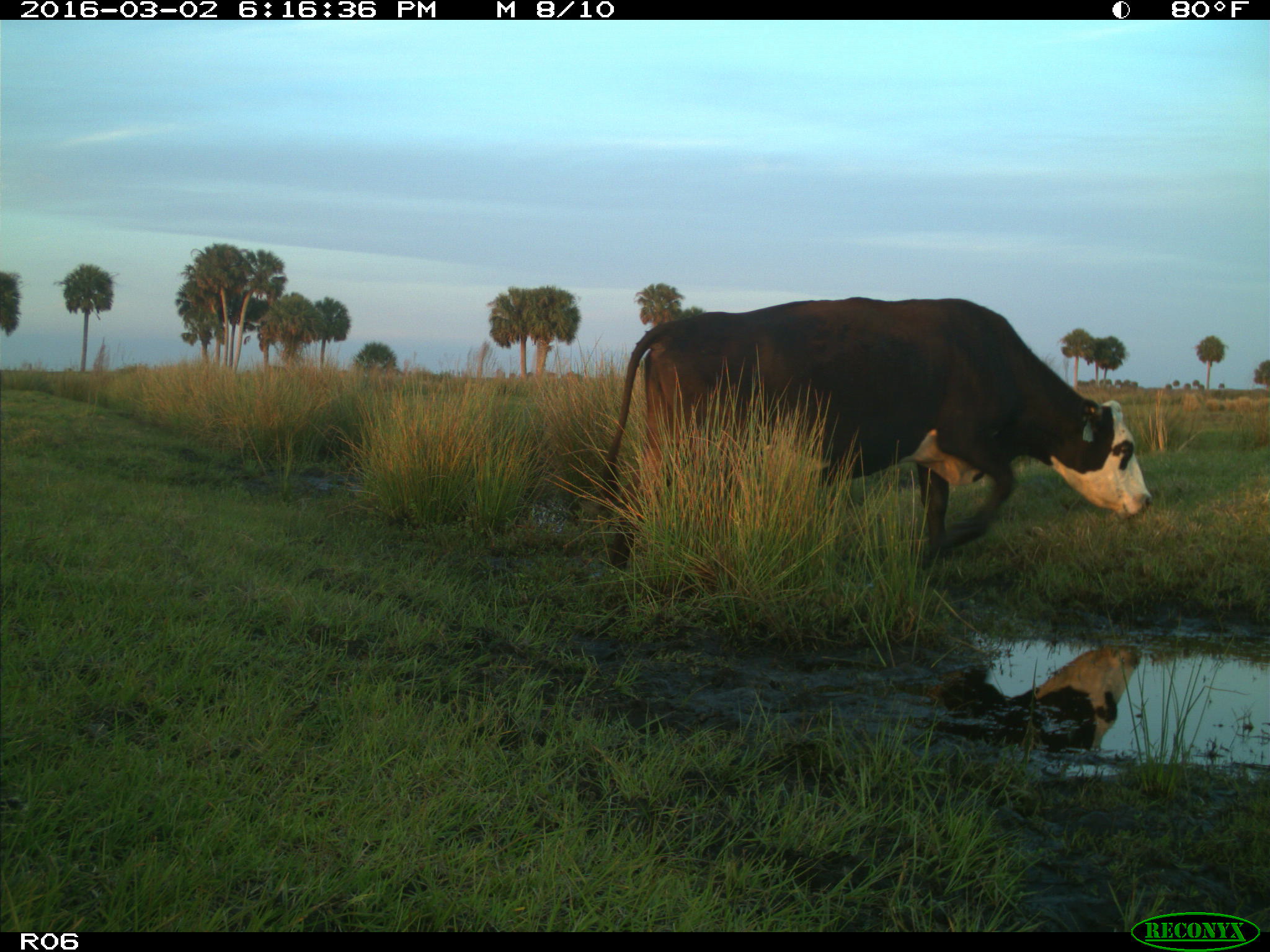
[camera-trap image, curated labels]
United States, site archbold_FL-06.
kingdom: Animalia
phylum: Chordata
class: Mammalia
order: Artiodactyla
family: Bovidae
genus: Bos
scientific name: Bos taurus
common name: domestic cow